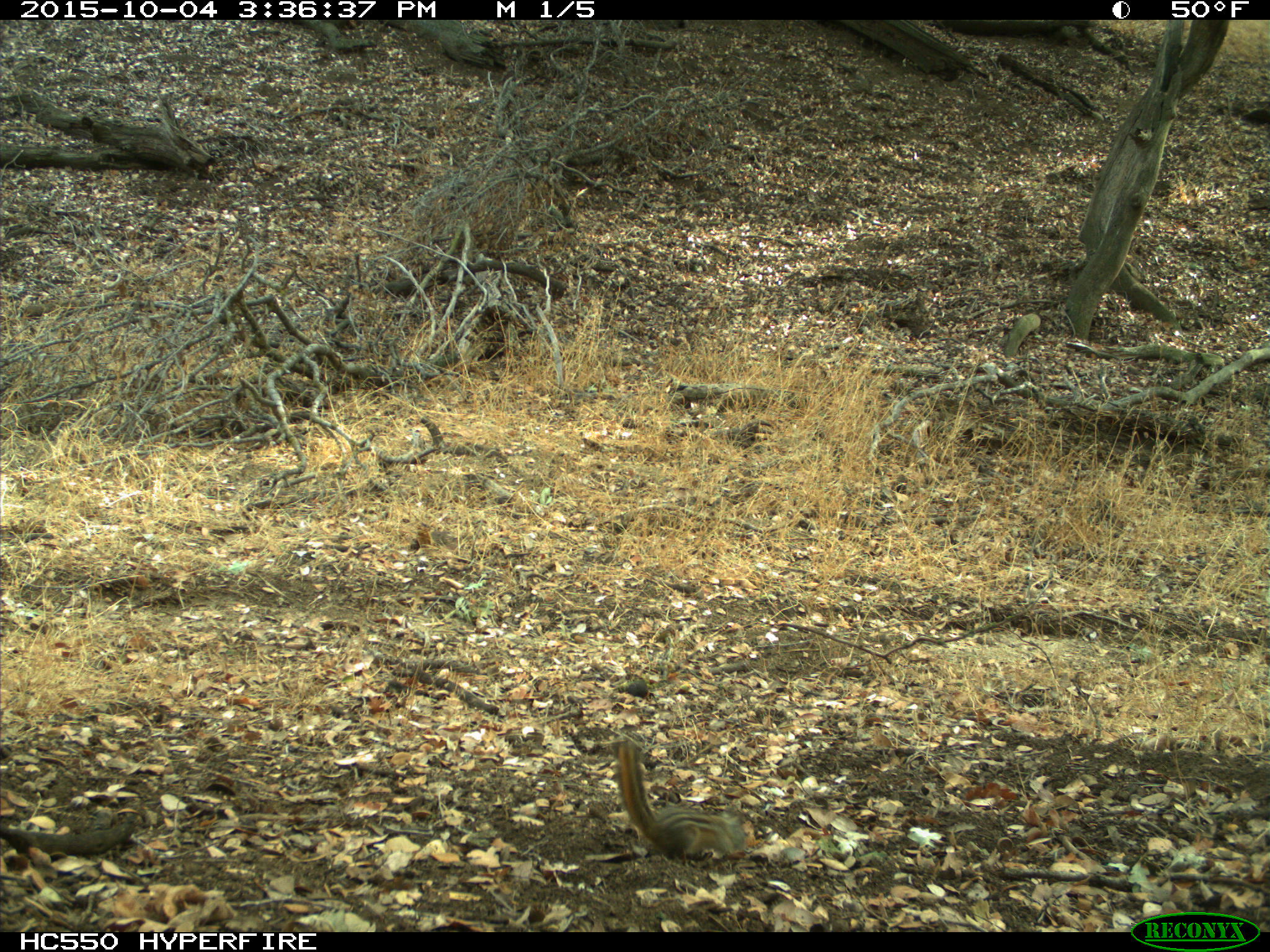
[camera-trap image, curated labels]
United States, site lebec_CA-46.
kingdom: Animalia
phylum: Chordata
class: Mammalia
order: Rodentia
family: Sciuridae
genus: Tamias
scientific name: Tamias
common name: chipmunk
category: unidentified chipmunk